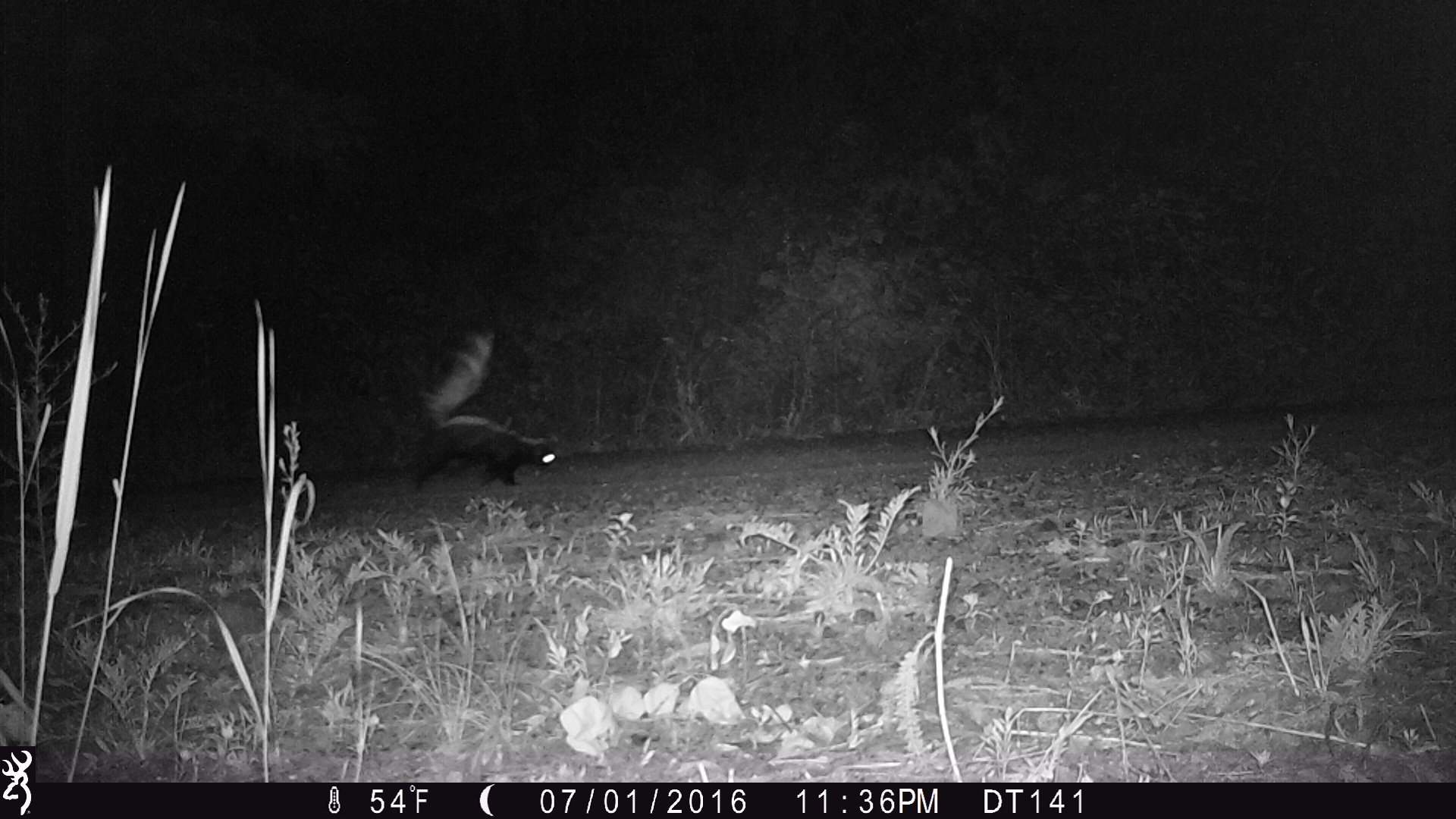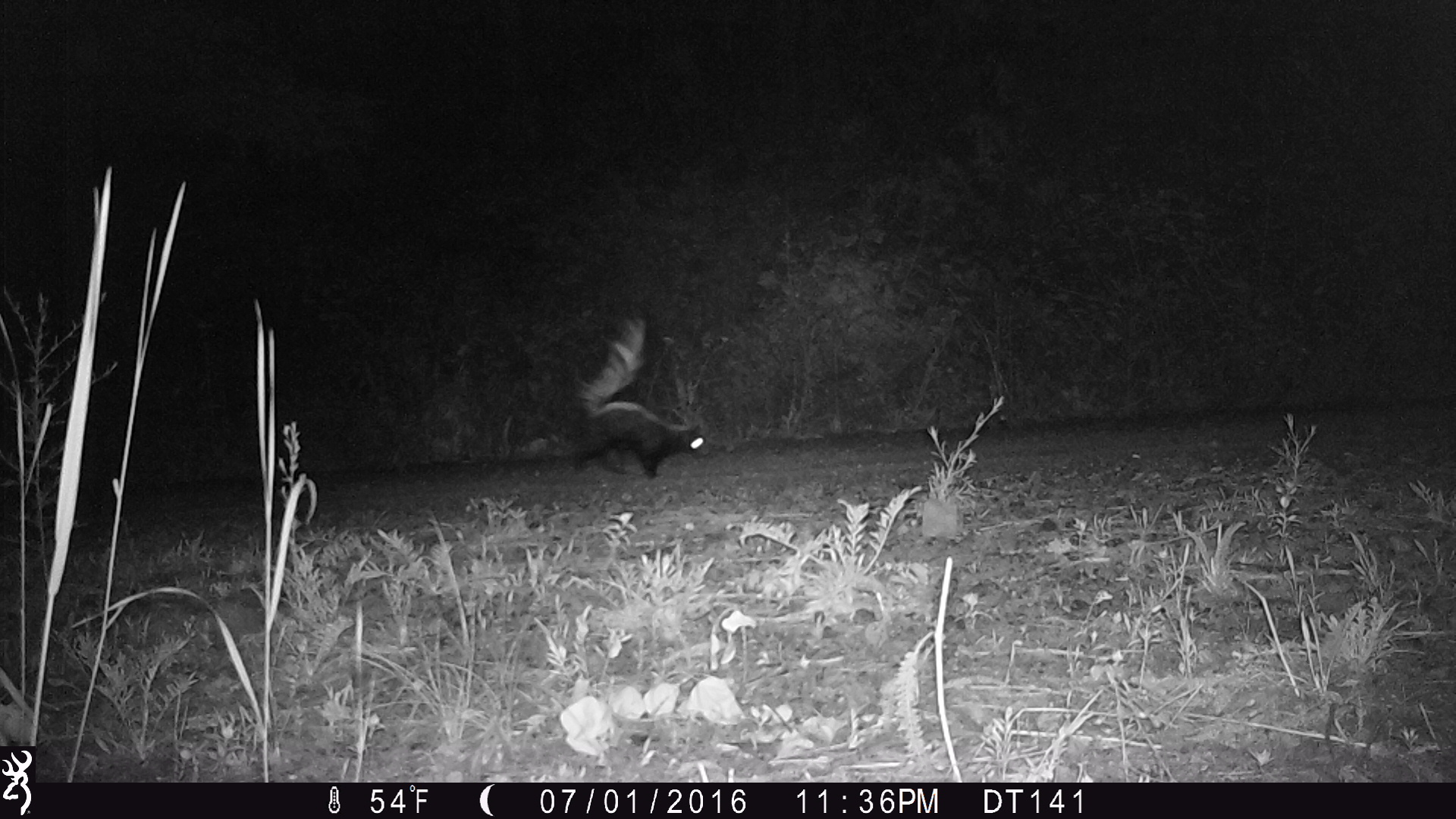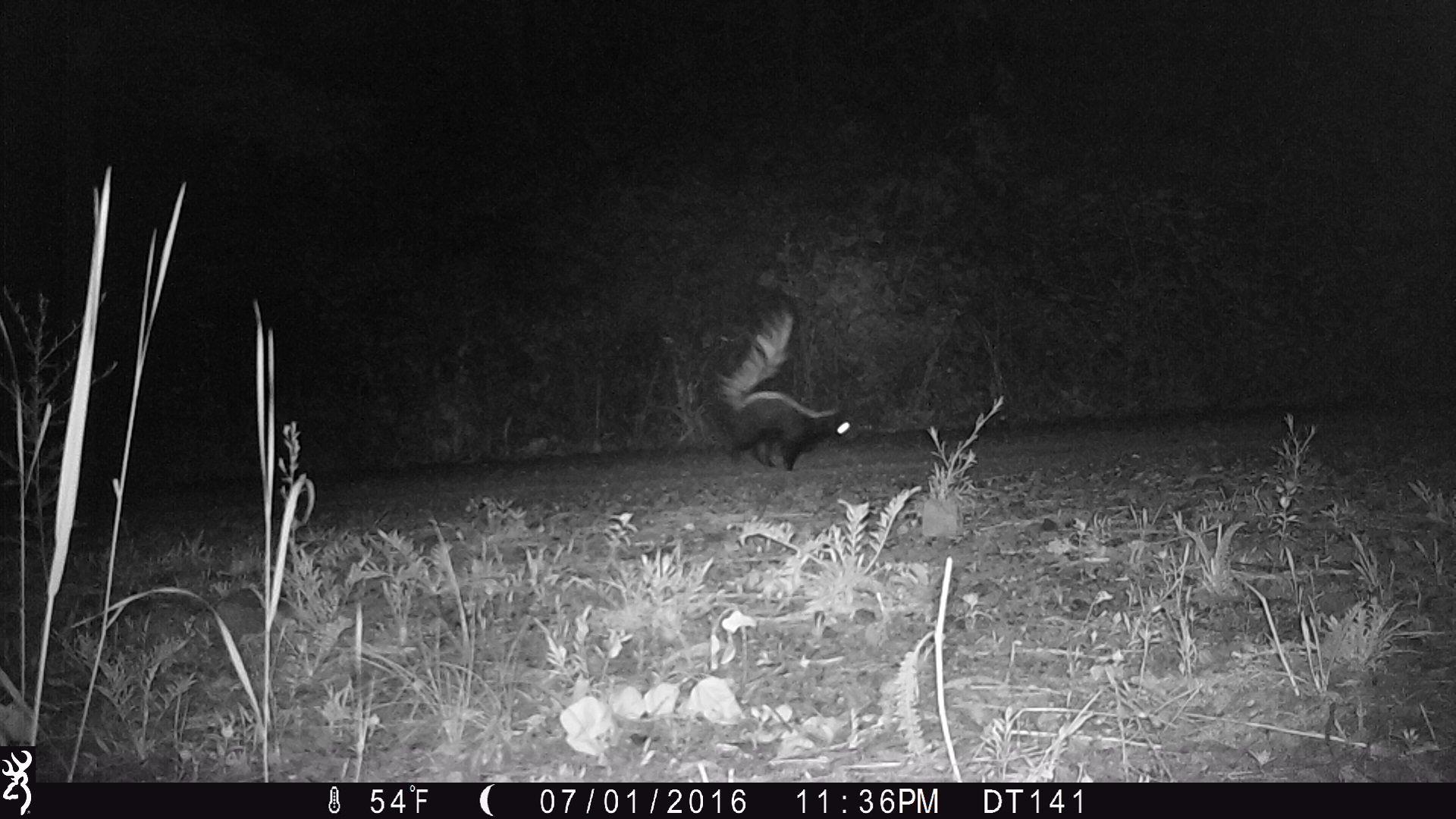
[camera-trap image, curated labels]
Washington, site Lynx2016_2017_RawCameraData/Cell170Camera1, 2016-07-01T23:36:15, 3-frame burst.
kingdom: Animalia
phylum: Chordata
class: Mammalia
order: Carnivora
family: Mephitidae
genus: Mephitis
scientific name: Mephitis mephitis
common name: striped skunk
Mephitis mephitis (striped skunk). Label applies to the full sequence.